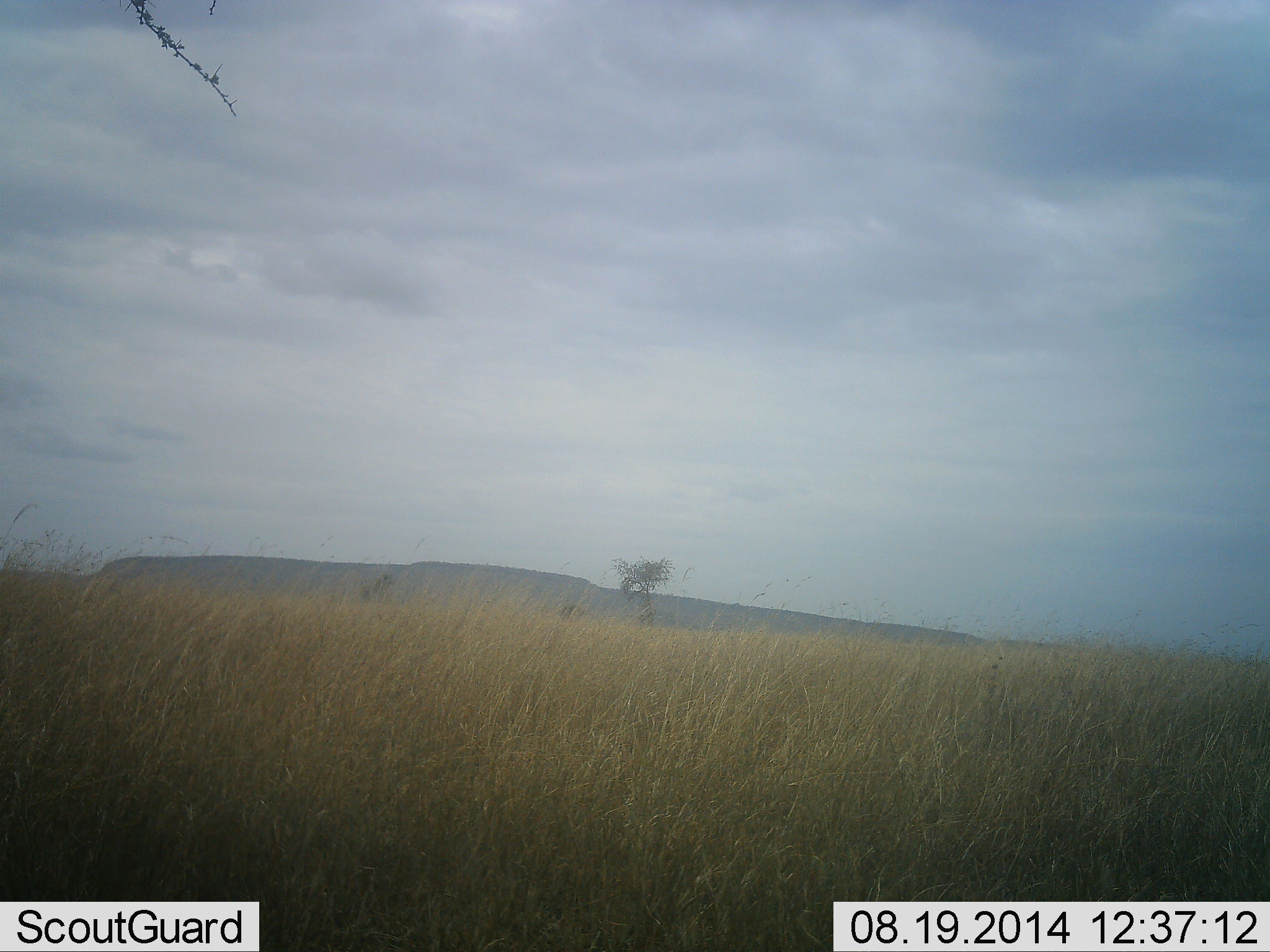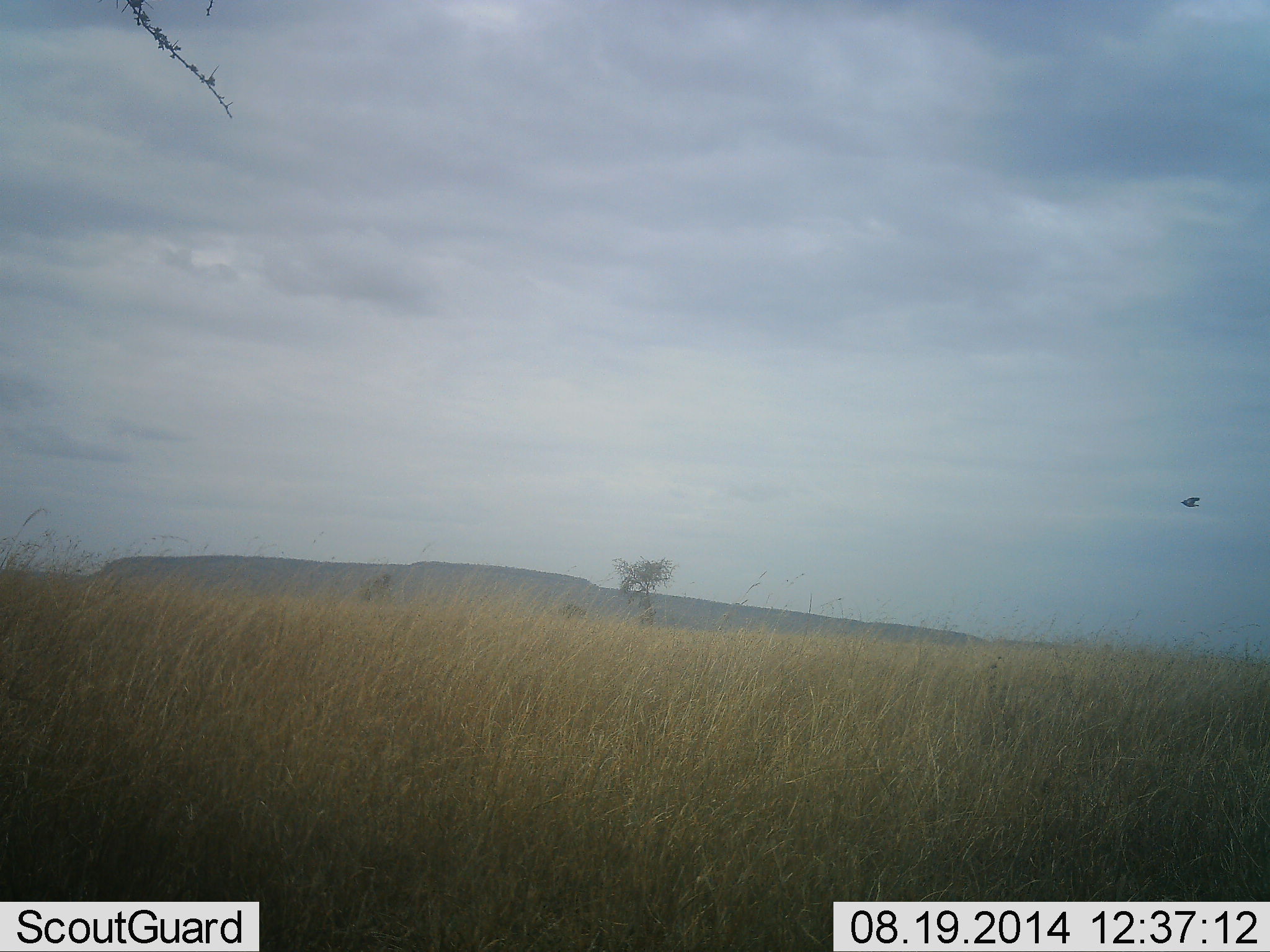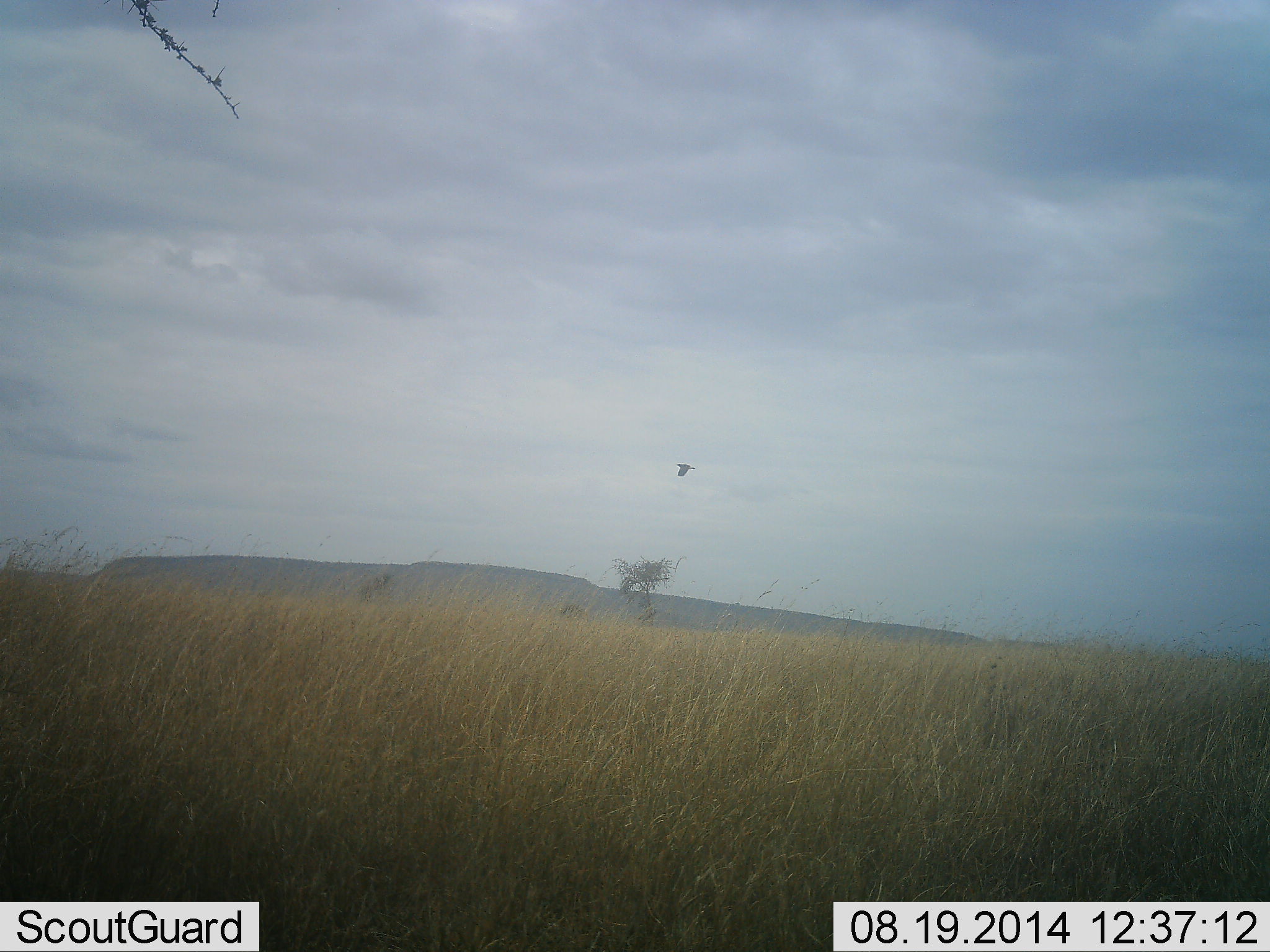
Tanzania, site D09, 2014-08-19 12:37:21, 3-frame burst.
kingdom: Animalia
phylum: Chordata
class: Aves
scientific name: Aves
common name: bird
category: otherbird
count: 1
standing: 0%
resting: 0%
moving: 100%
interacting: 0%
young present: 0%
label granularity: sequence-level